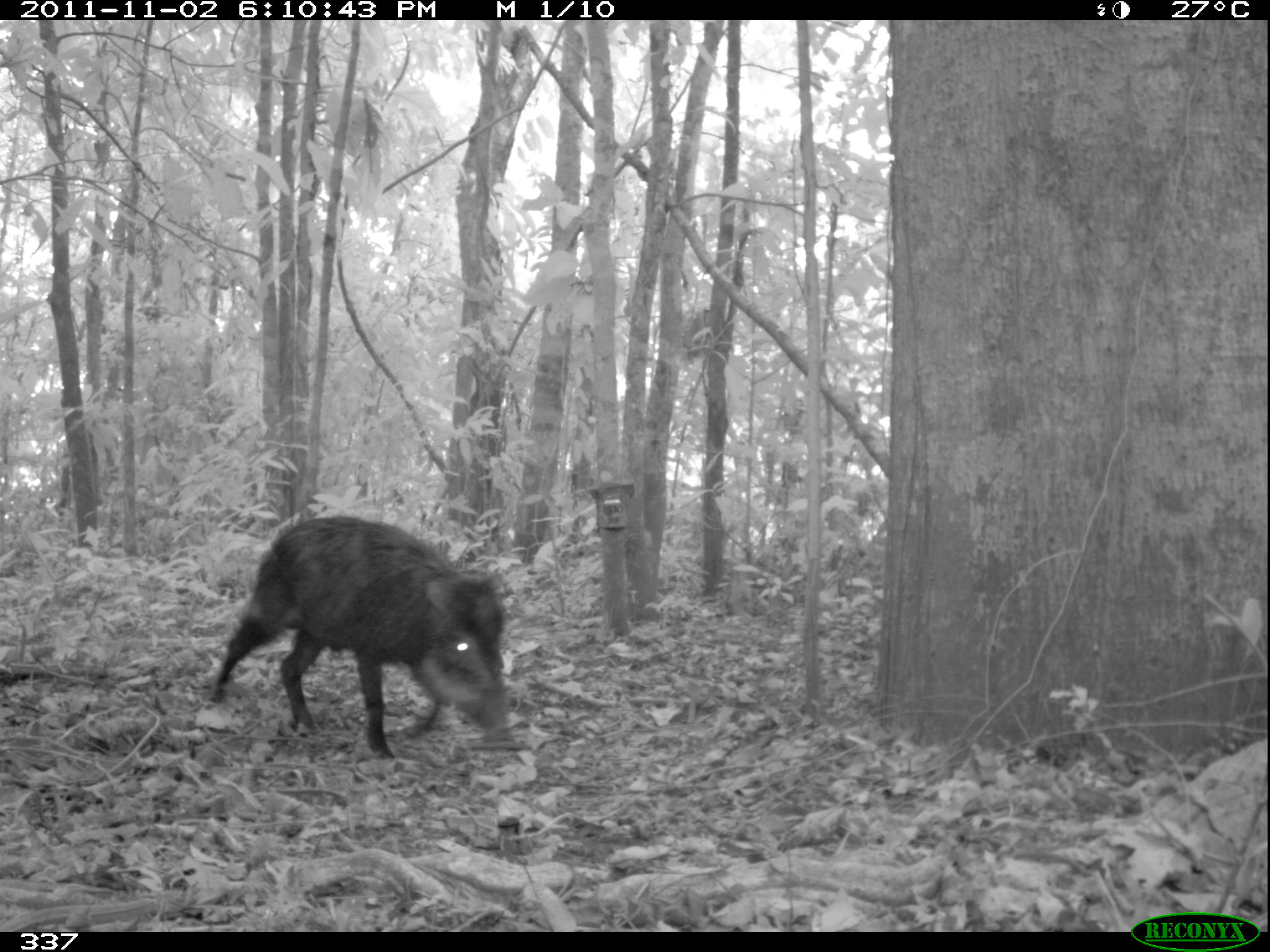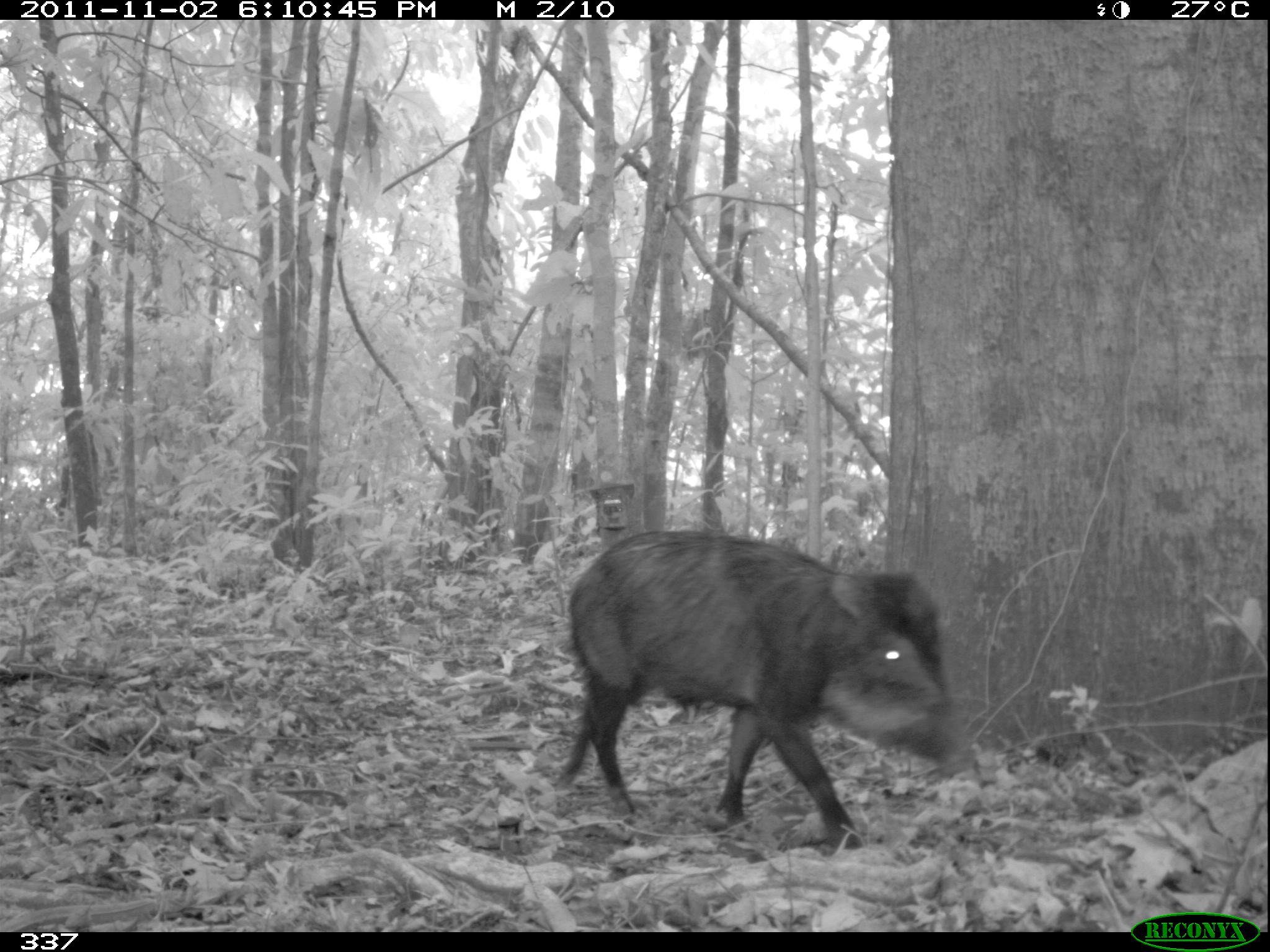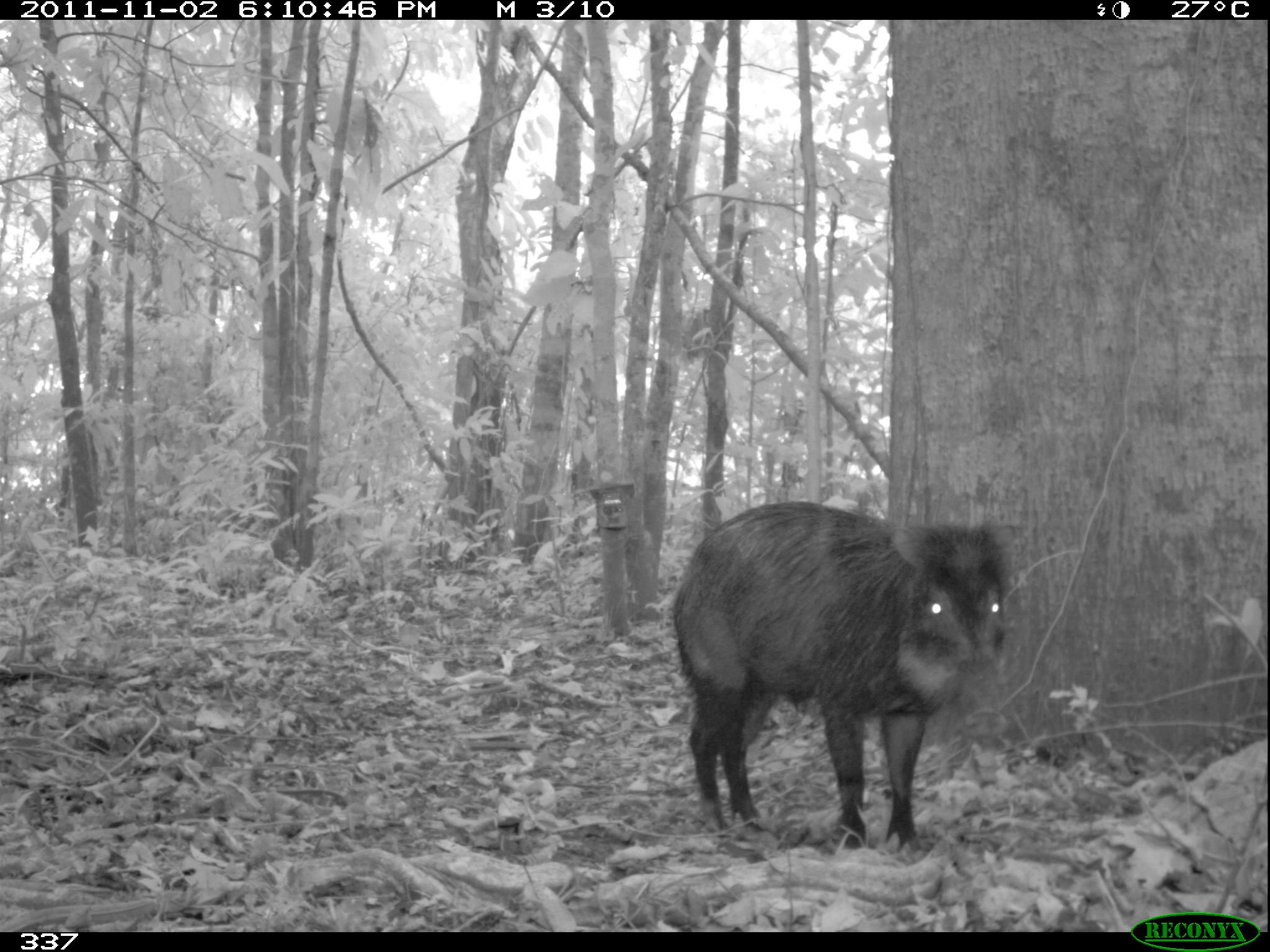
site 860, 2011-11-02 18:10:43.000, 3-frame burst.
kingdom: Animalia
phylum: Chordata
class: Mammalia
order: Artiodactyla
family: Tayassuidae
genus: Tayassu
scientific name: Tayassu pecari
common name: white-lipped peccary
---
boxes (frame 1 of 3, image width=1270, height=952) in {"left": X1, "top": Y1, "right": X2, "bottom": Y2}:
tayassu pecari: {"left": 208, "top": 513, "right": 512, "bottom": 760}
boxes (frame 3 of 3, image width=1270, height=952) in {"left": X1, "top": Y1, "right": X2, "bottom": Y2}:
tayassu pecari: {"left": 666, "top": 498, "right": 1013, "bottom": 863}